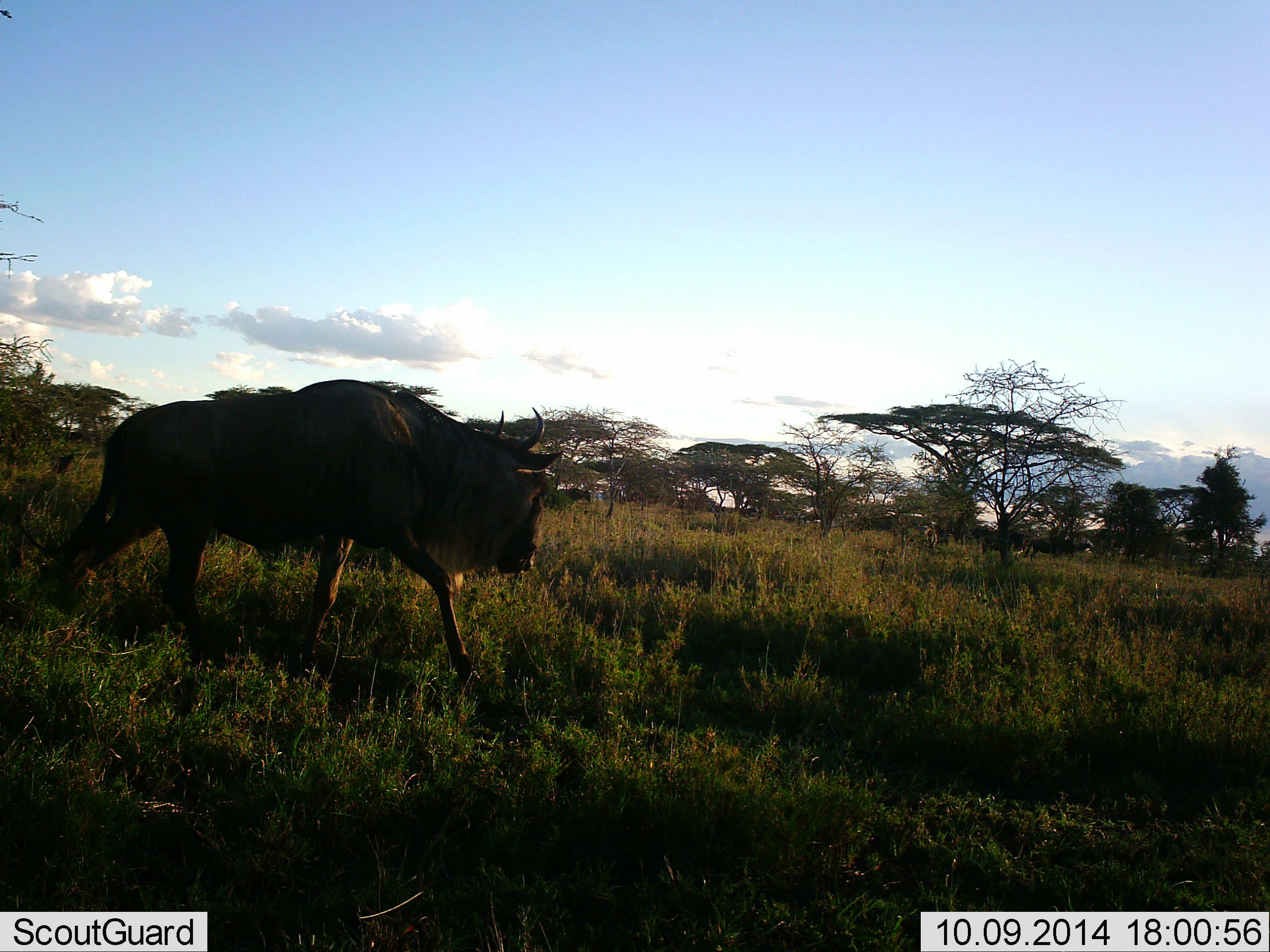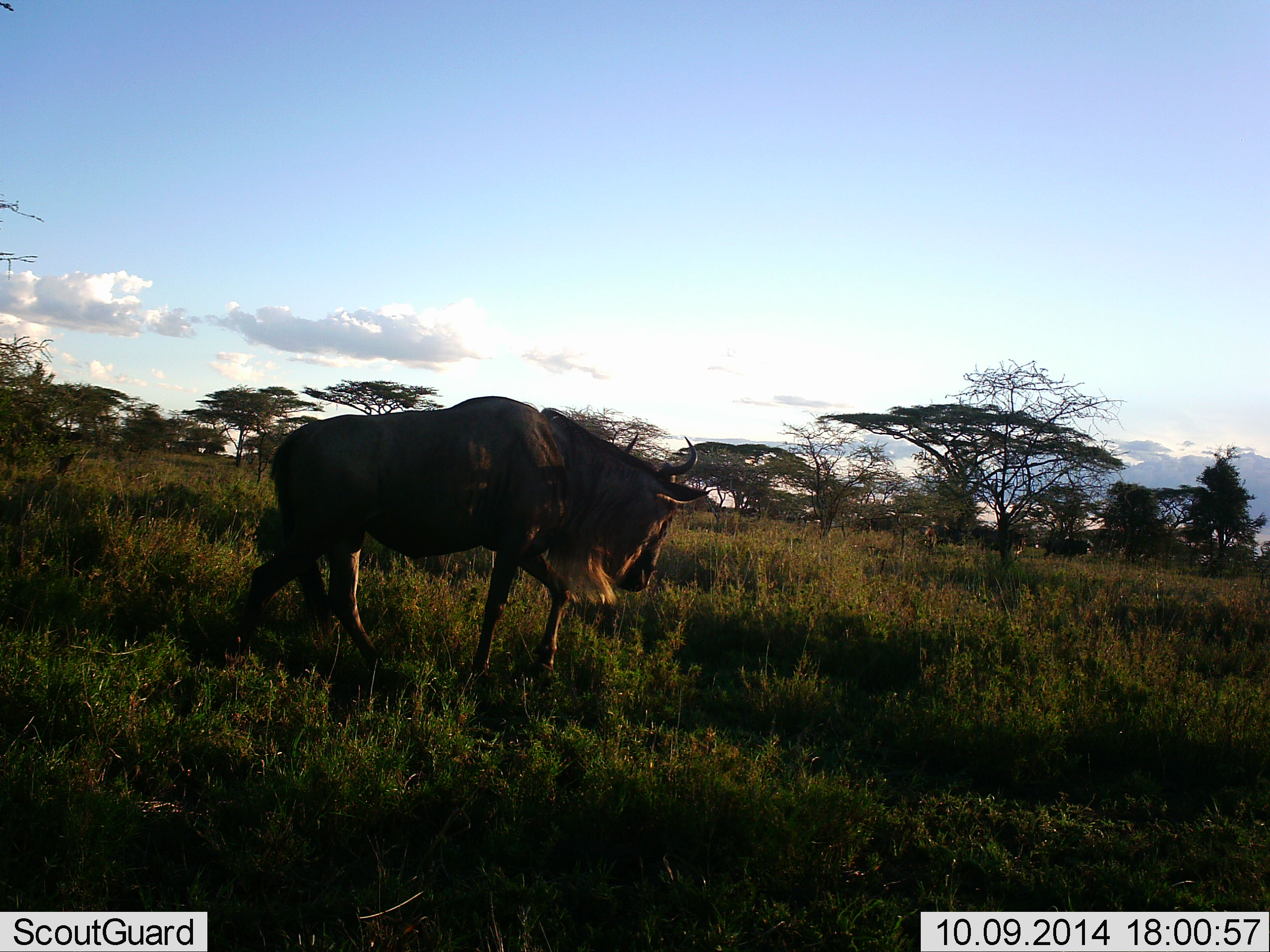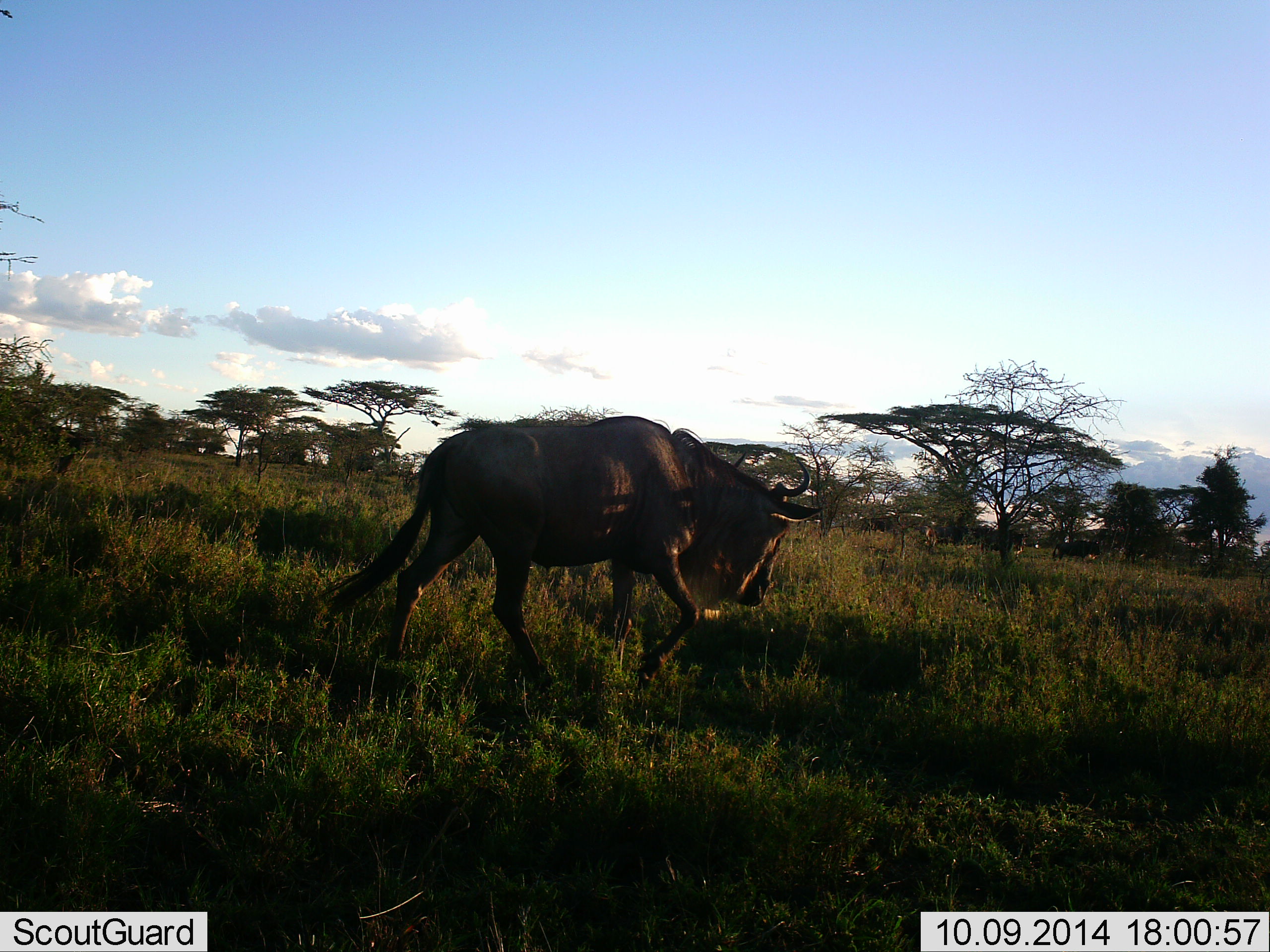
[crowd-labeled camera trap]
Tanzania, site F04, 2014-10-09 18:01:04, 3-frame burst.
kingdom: Animalia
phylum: Chordata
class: Mammalia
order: Artiodactyla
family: Bovidae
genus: Connochaetes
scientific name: Connochaetes taurinus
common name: blue wildebeest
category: wildebeest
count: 2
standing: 0%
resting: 0%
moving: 100%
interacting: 0%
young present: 0%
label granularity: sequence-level